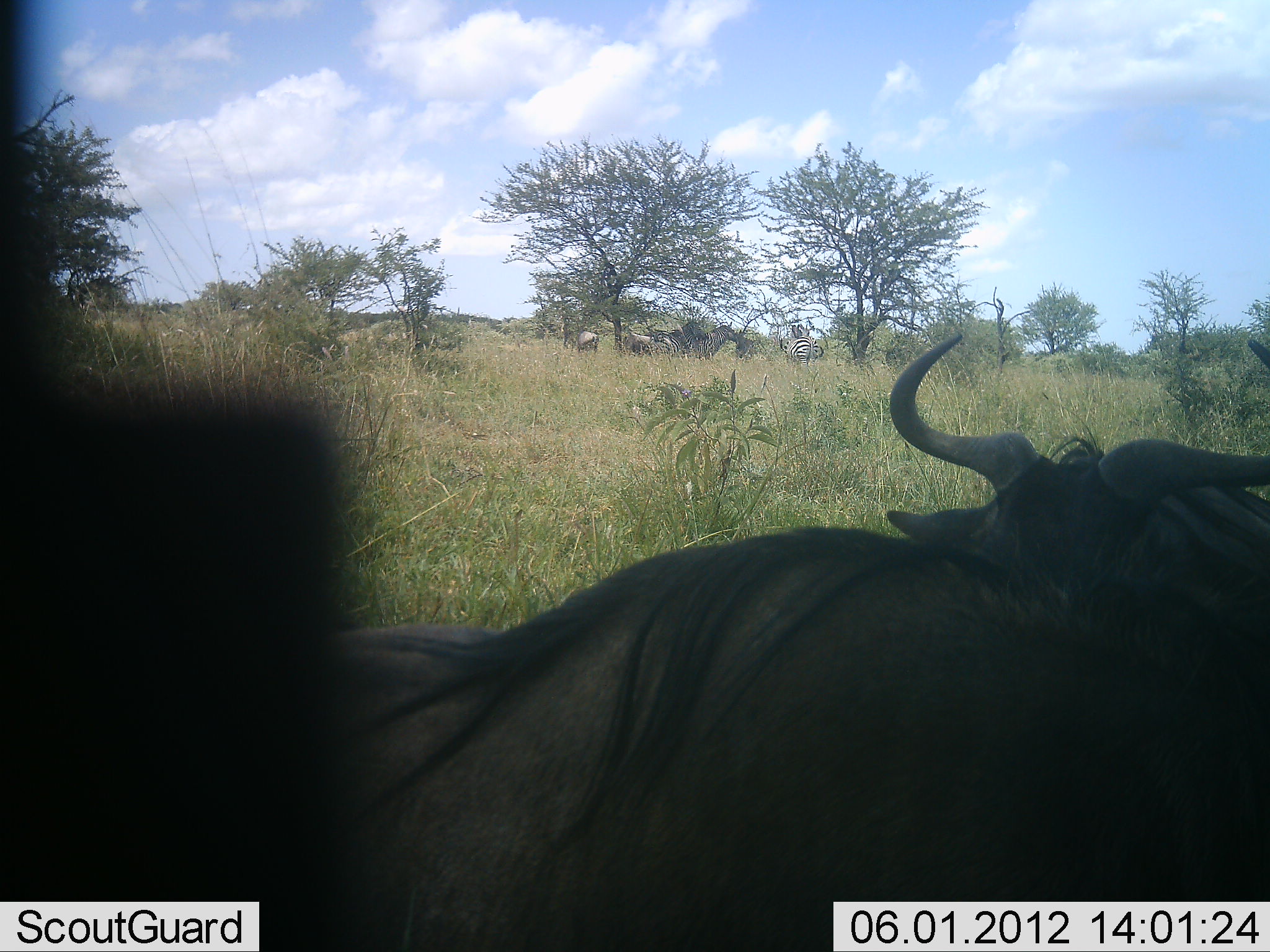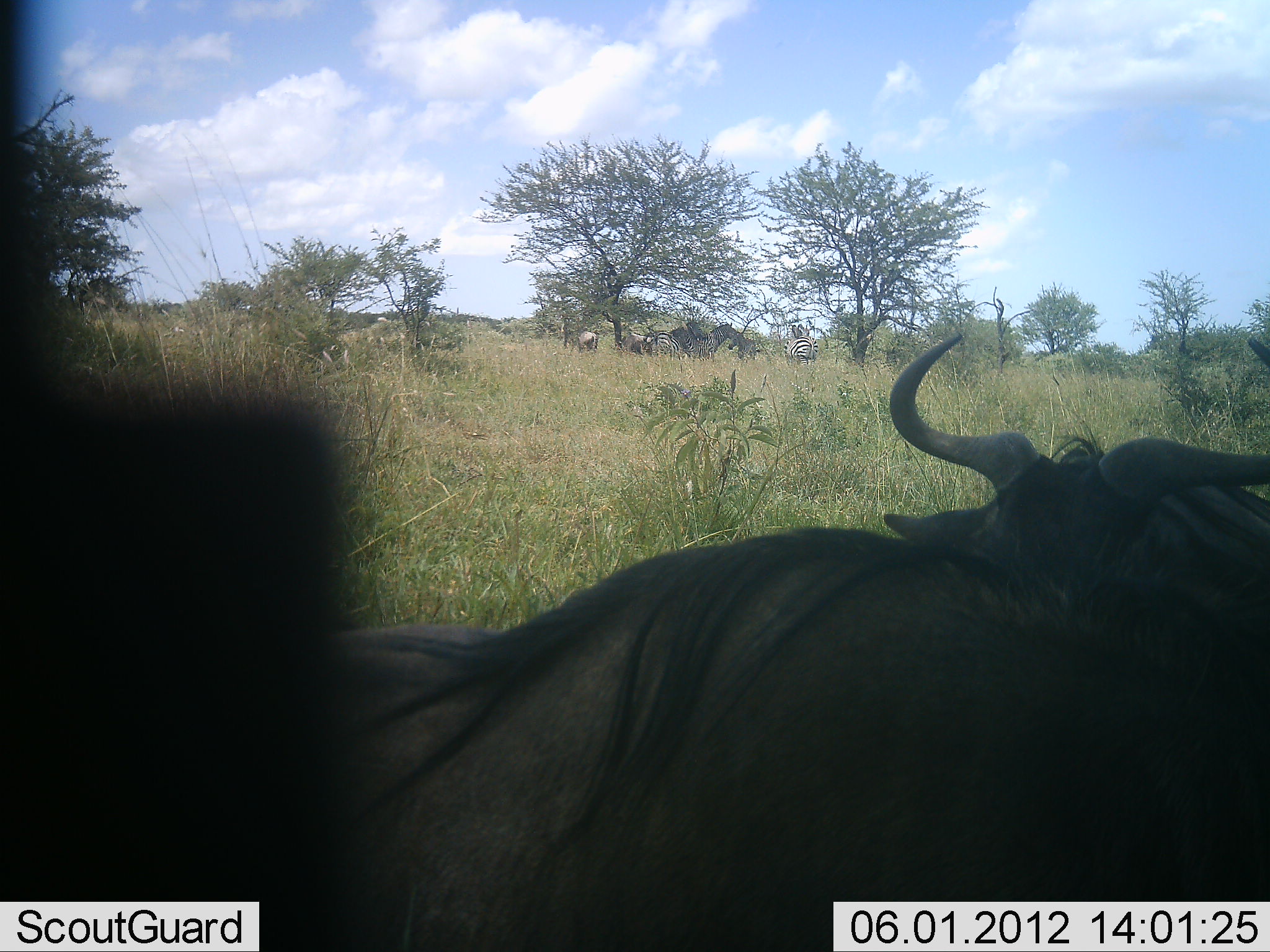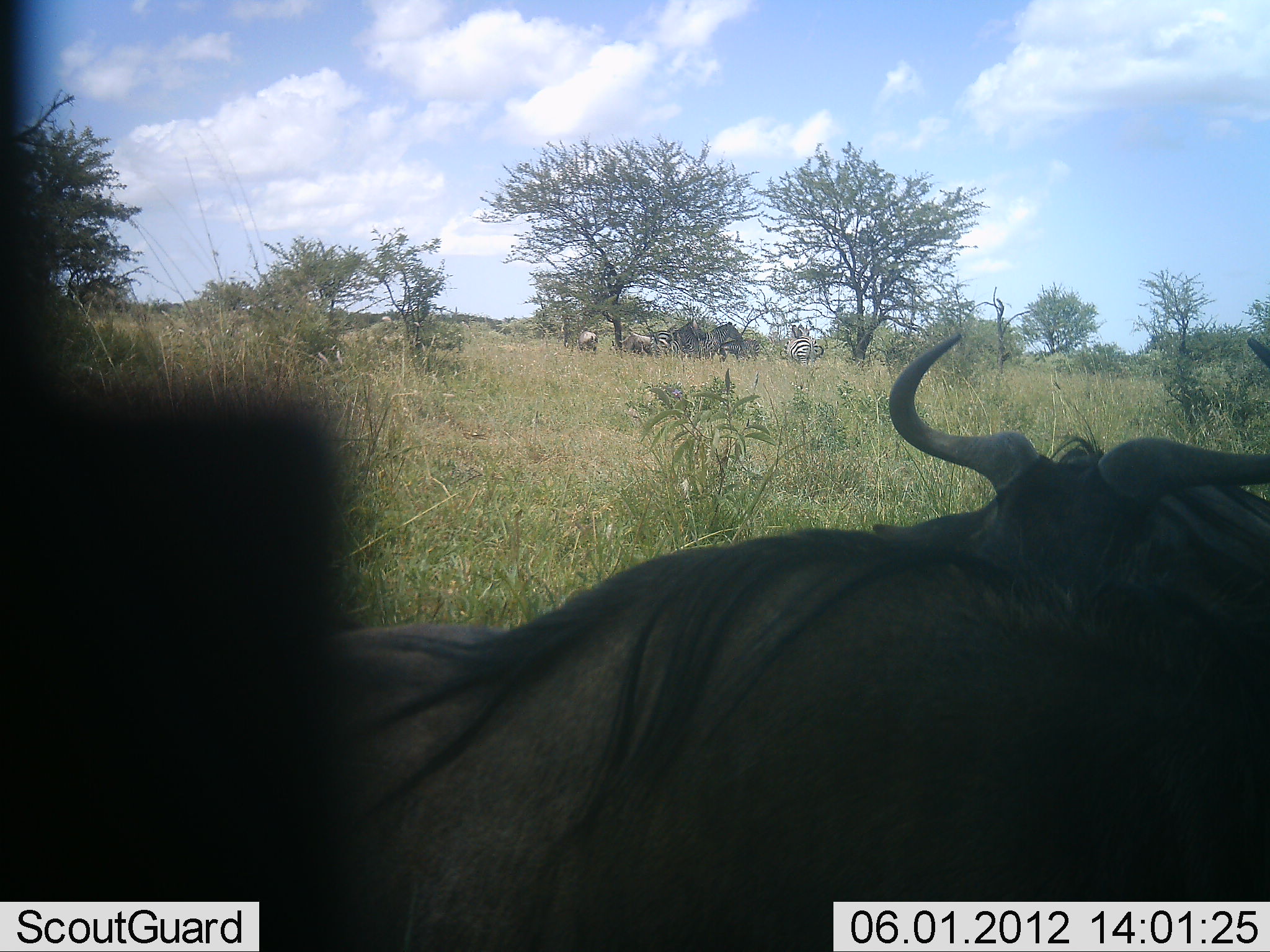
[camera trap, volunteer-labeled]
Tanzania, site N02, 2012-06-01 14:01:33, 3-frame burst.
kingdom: Animalia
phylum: Chordata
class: Mammalia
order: Artiodactyla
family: Bovidae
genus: Connochaetes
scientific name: Connochaetes taurinus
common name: blue wildebeest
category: wildebeest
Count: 2.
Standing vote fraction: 47%.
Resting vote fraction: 59%.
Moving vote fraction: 12%.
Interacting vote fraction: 6%.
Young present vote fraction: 0%.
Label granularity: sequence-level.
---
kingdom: Animalia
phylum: Chordata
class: Mammalia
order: Perissodactyla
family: Equidae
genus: Equus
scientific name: Equus quagga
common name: plains zebra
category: zebra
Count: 4.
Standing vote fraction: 100%.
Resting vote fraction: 10%.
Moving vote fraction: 0%.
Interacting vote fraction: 0%.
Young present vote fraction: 0%.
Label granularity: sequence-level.